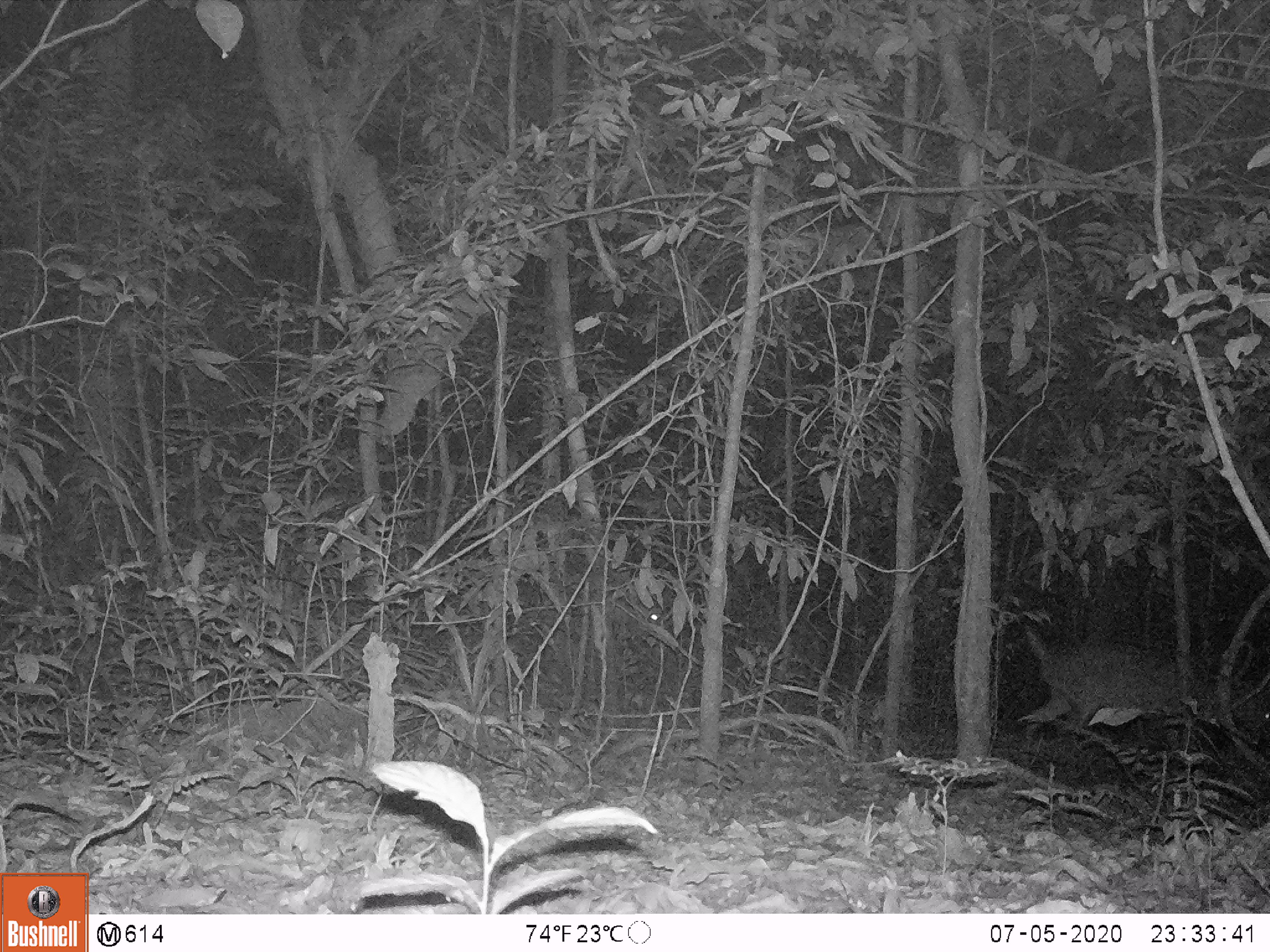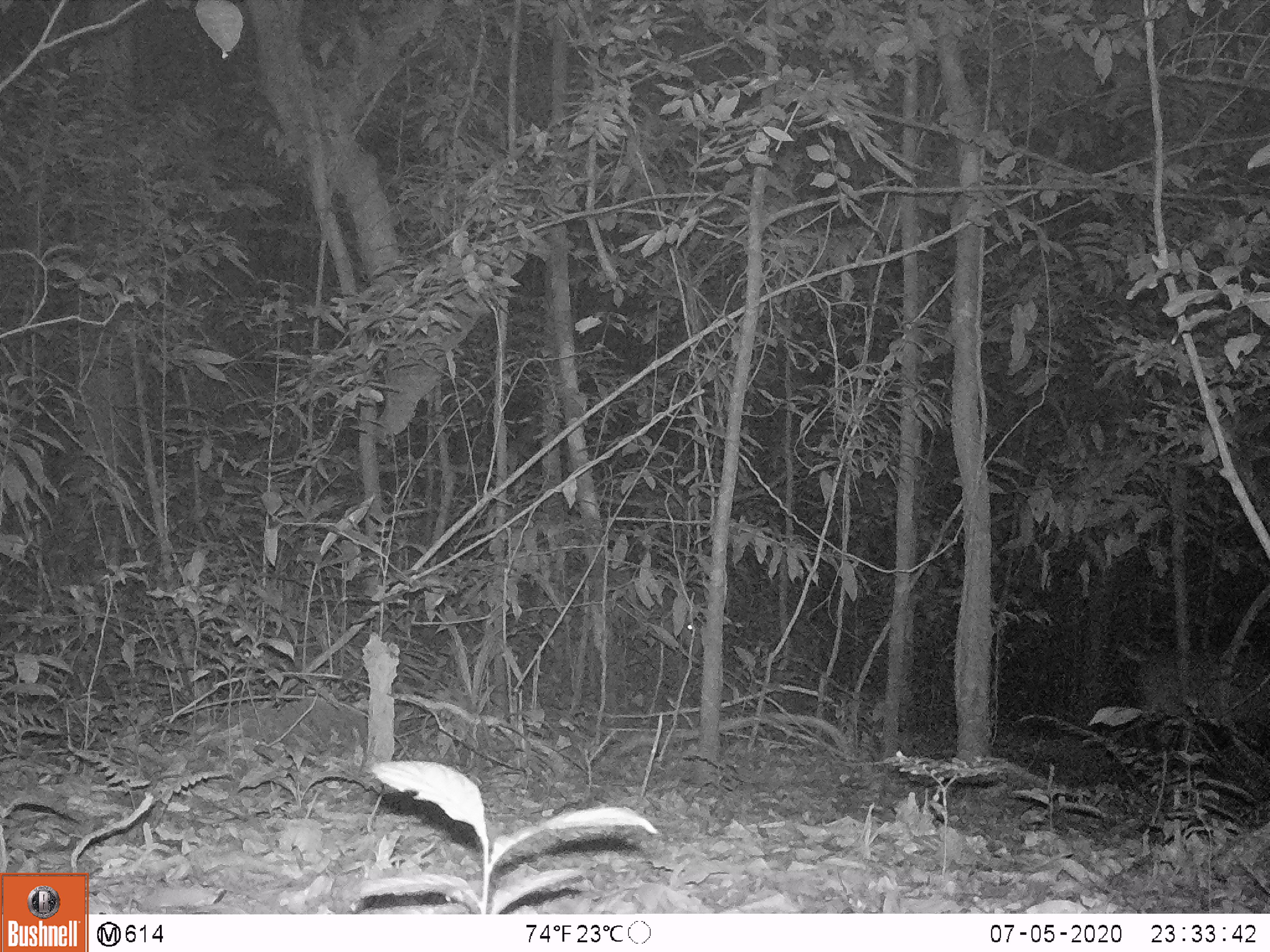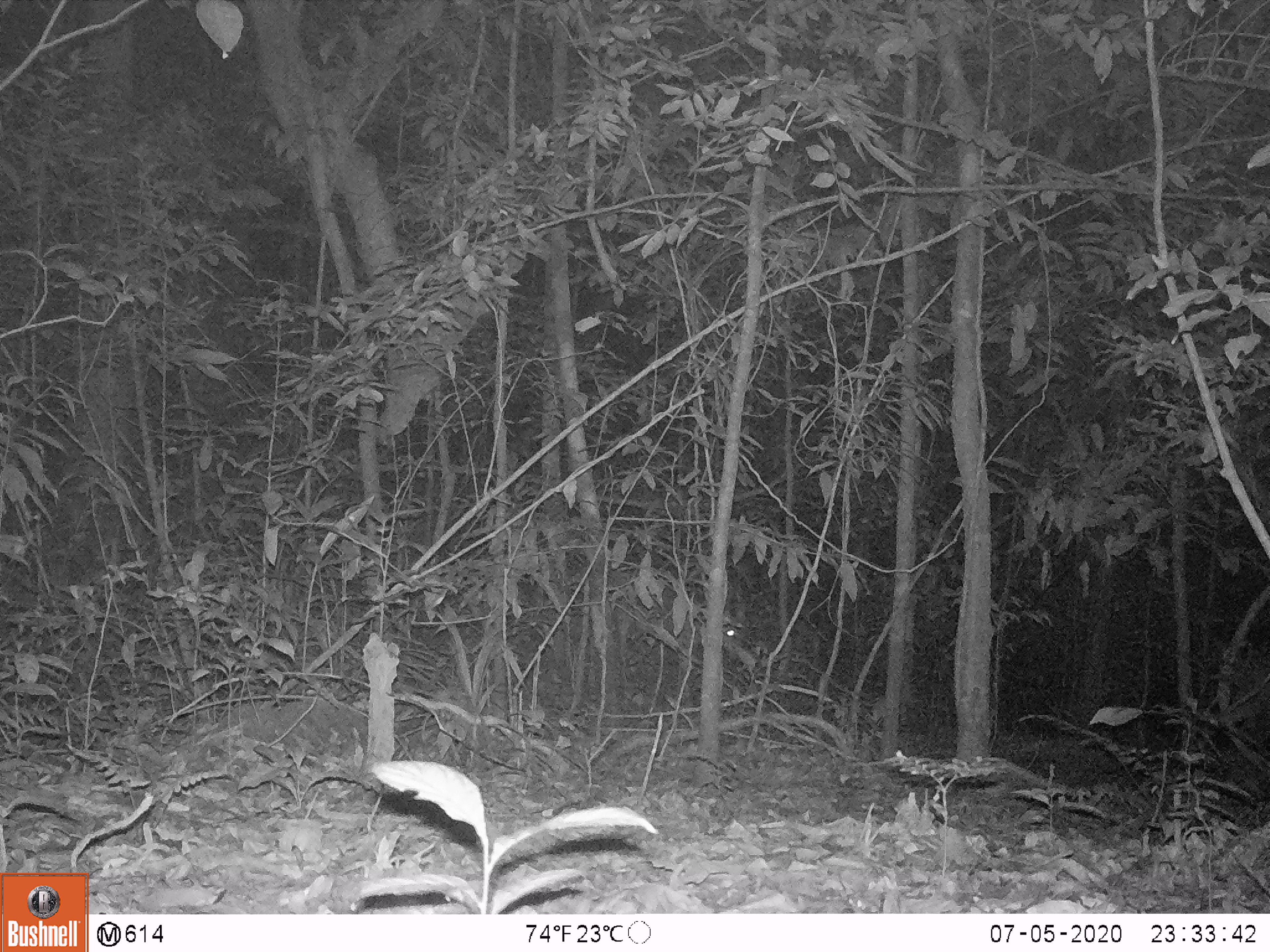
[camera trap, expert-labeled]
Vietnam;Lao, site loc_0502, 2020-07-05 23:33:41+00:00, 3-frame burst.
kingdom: Animalia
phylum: Chordata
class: Mammalia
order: Artiodactyla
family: Cervidae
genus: Muntiacus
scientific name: Muntiacus vuquangensis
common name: large-antlered muntjac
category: large antlered muntjac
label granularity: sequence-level